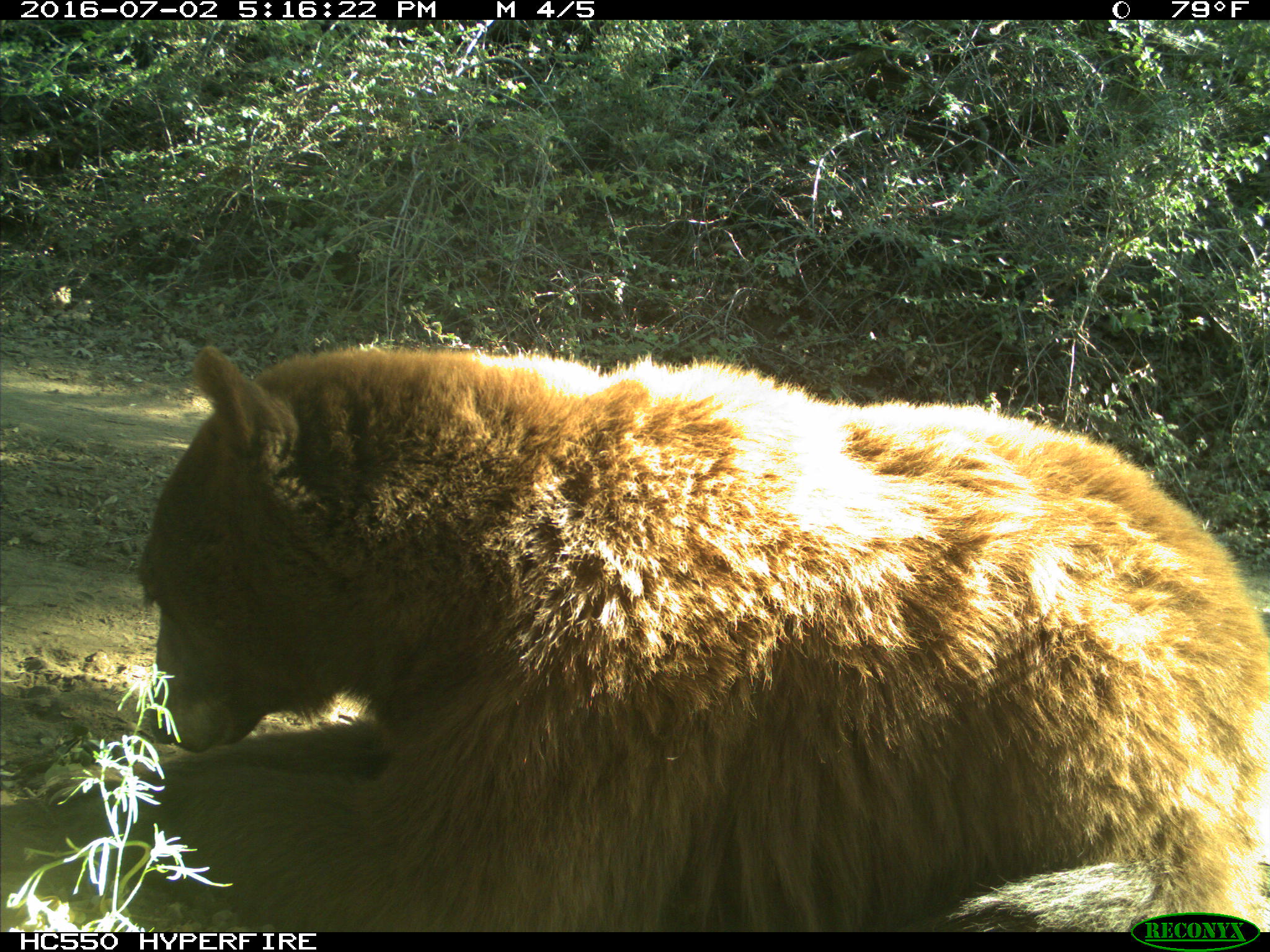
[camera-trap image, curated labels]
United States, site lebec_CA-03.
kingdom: Animalia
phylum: Chordata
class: Mammalia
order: Carnivora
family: Ursidae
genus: Ursus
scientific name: Ursus americanus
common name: american black bear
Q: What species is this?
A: Ursus americanus (american black bear).